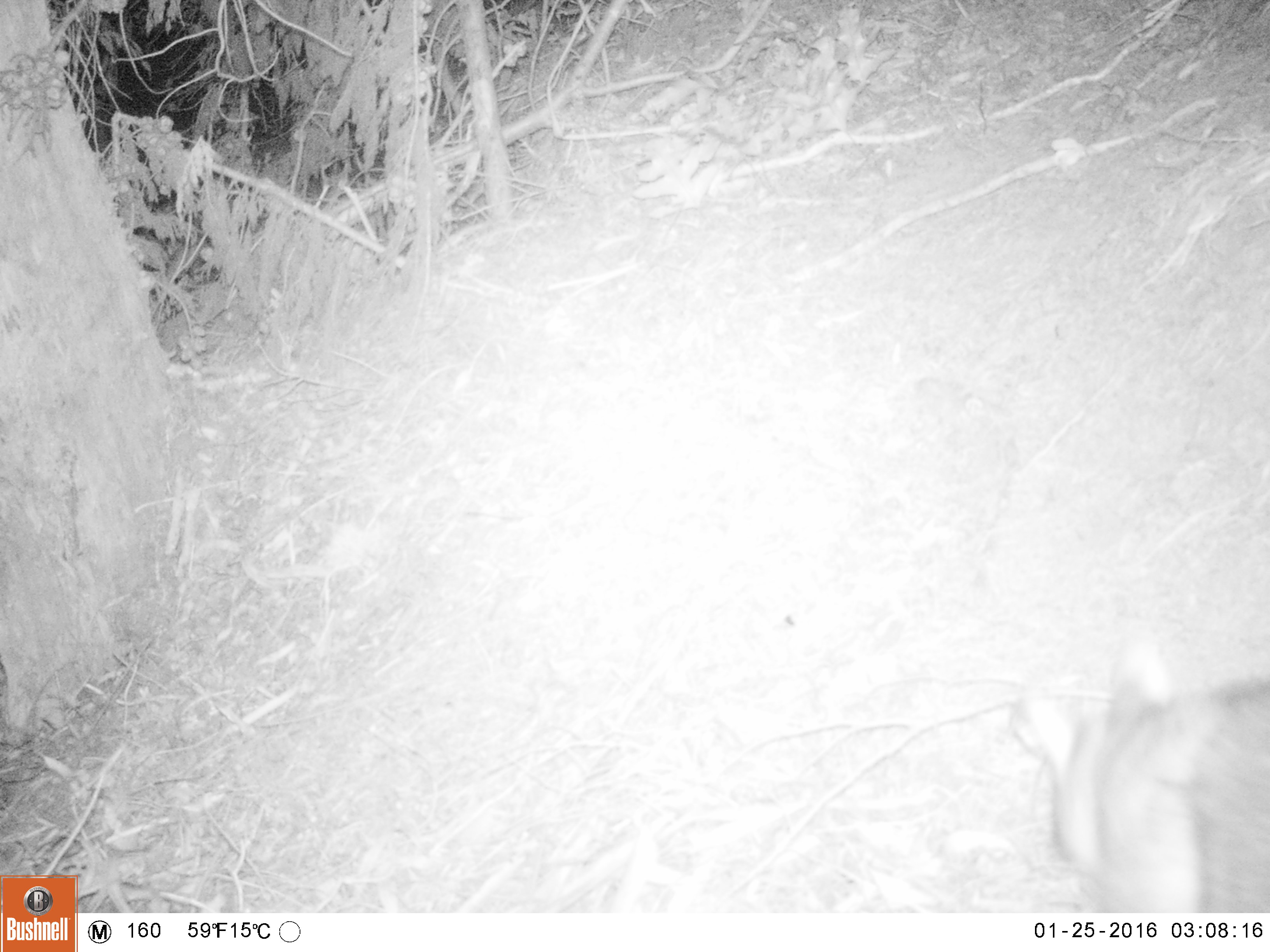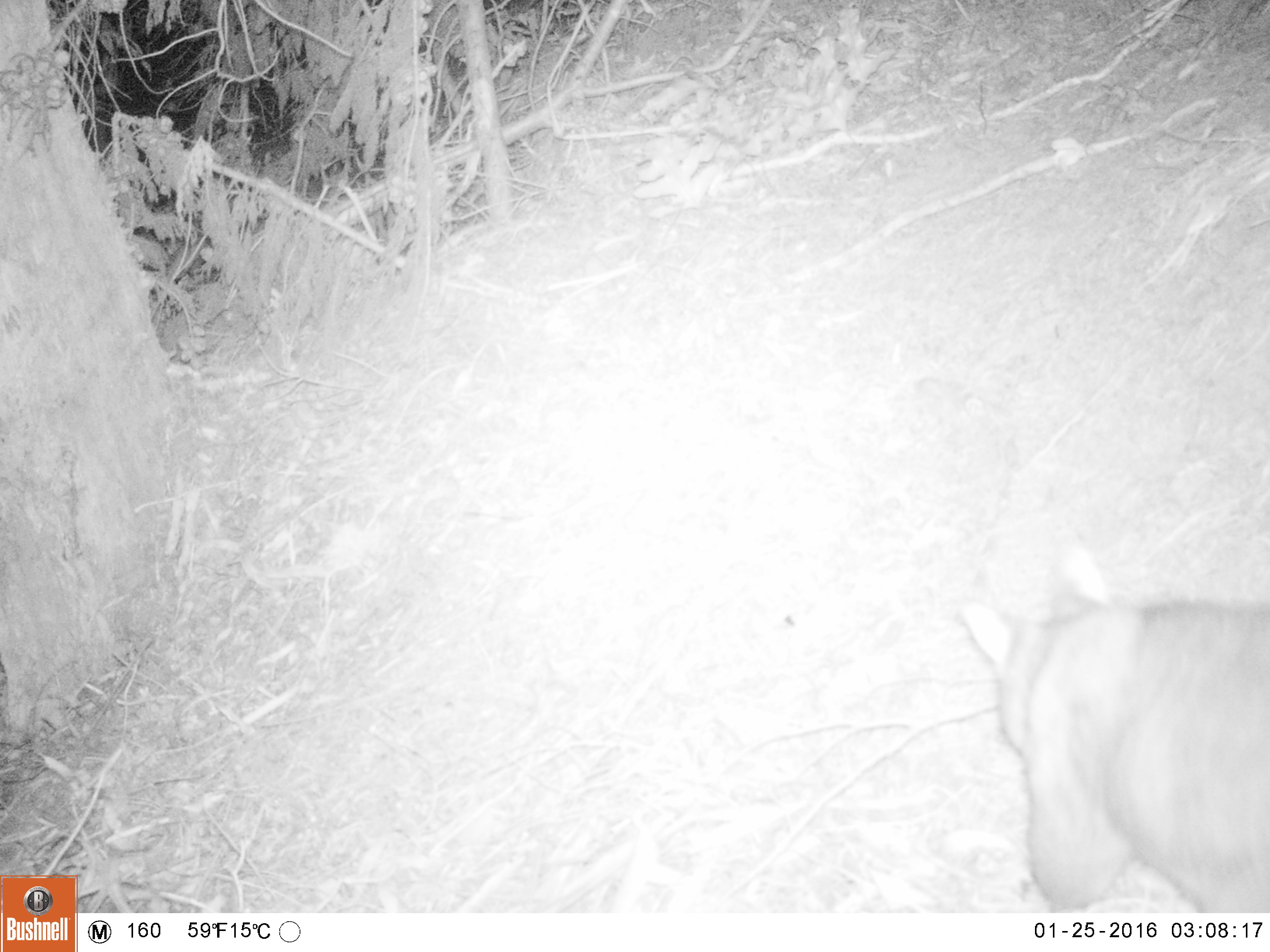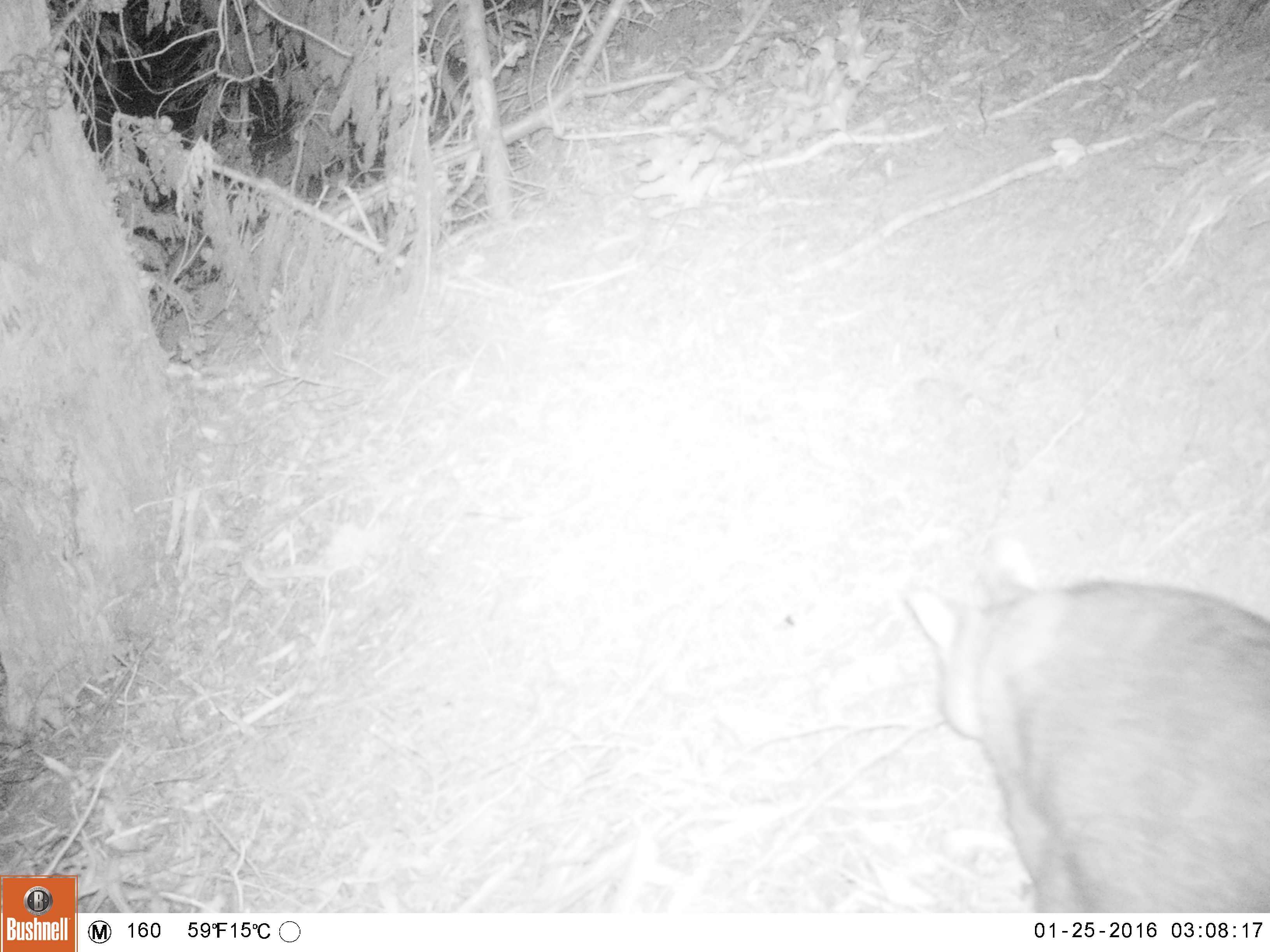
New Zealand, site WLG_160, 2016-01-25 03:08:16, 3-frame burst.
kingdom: Animalia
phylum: Chordata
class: Mammalia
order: Diprotodontia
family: Phalangeridae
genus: Trichosurus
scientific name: Trichosurus vulpecula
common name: common brushtail possum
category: possum